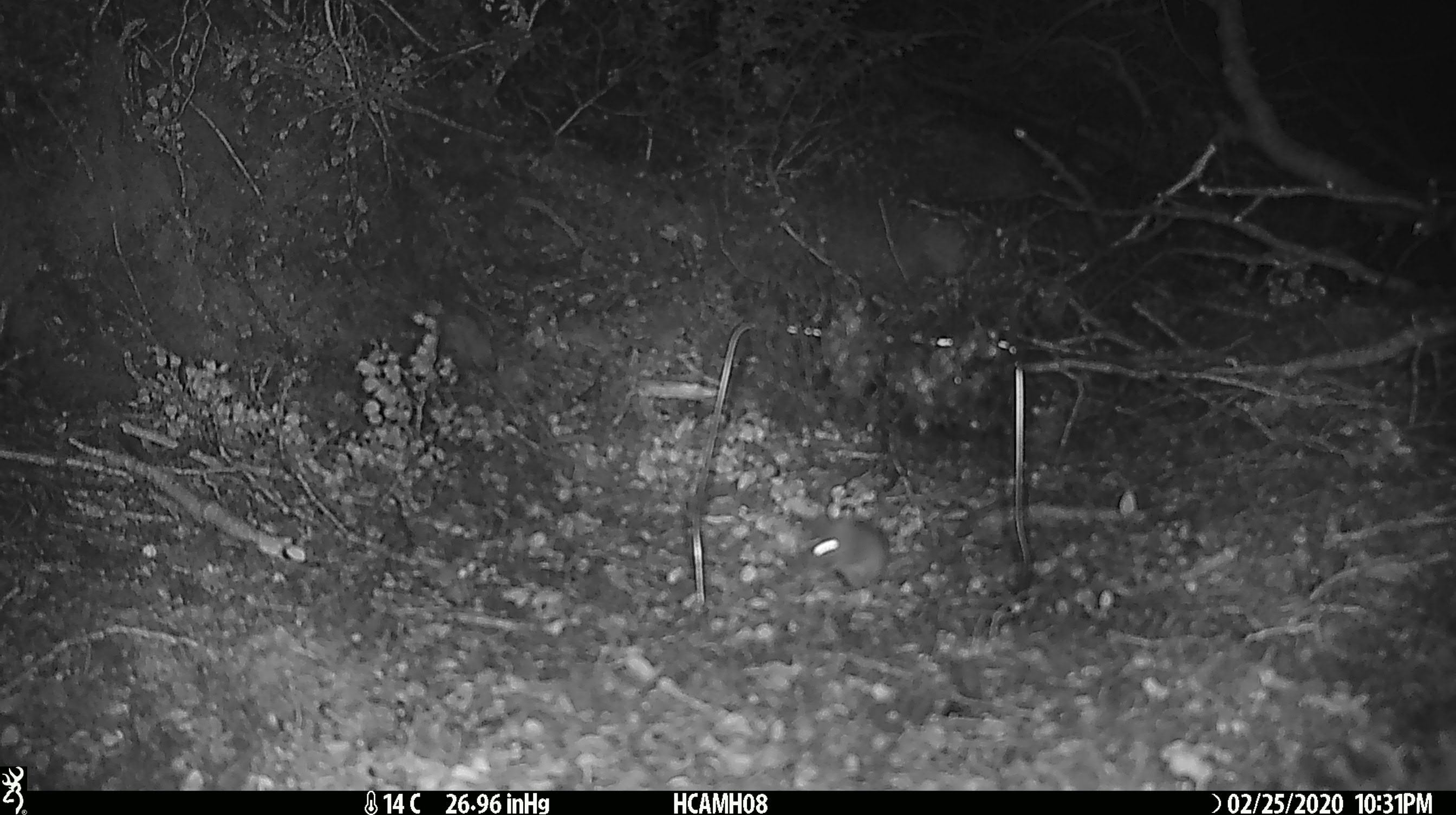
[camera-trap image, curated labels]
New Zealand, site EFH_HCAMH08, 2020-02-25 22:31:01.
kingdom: Animalia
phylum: Chordata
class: Mammalia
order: Rodentia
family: Muridae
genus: Mus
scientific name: Mus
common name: mouse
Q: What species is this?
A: Mouse (Mus).